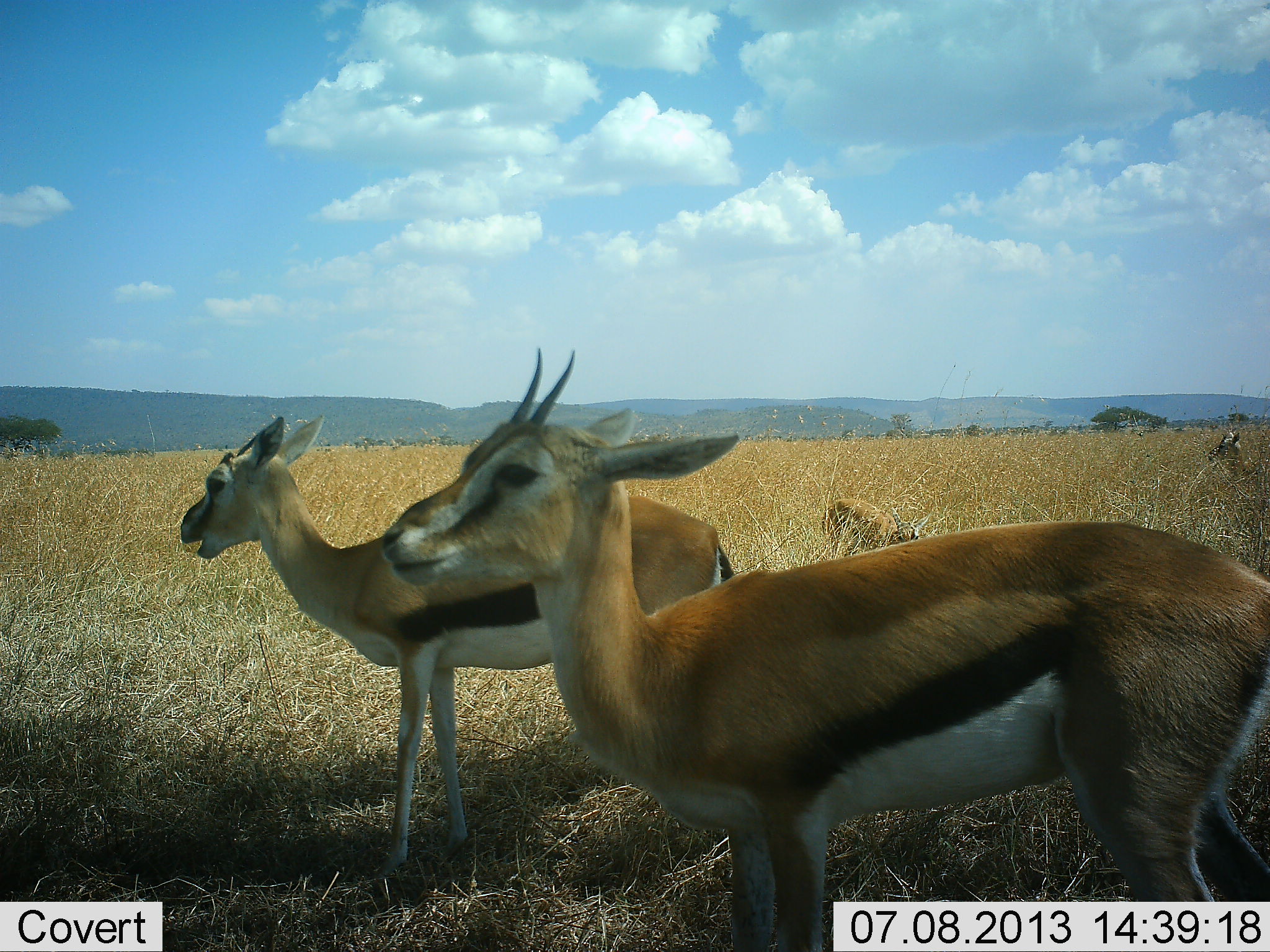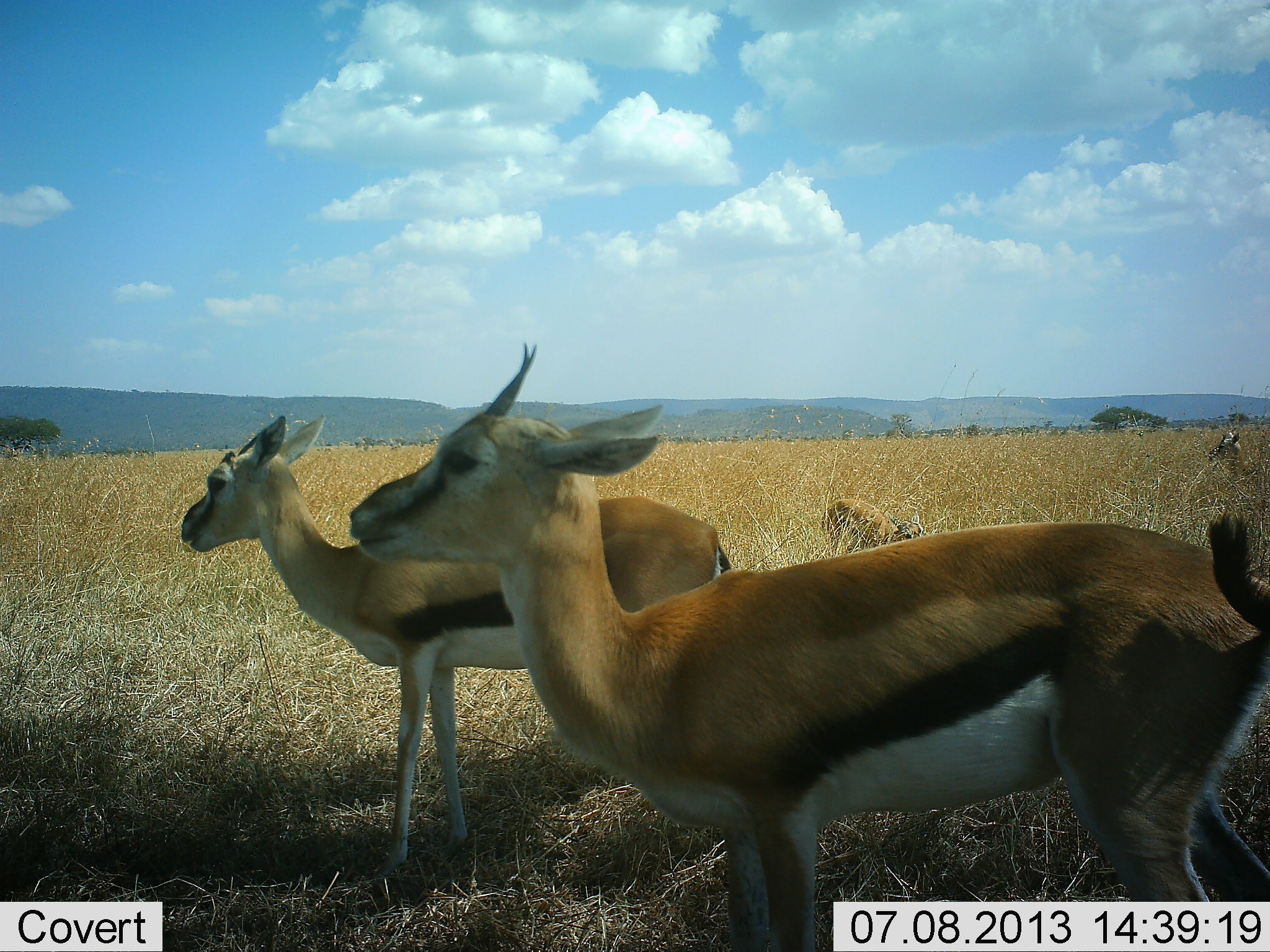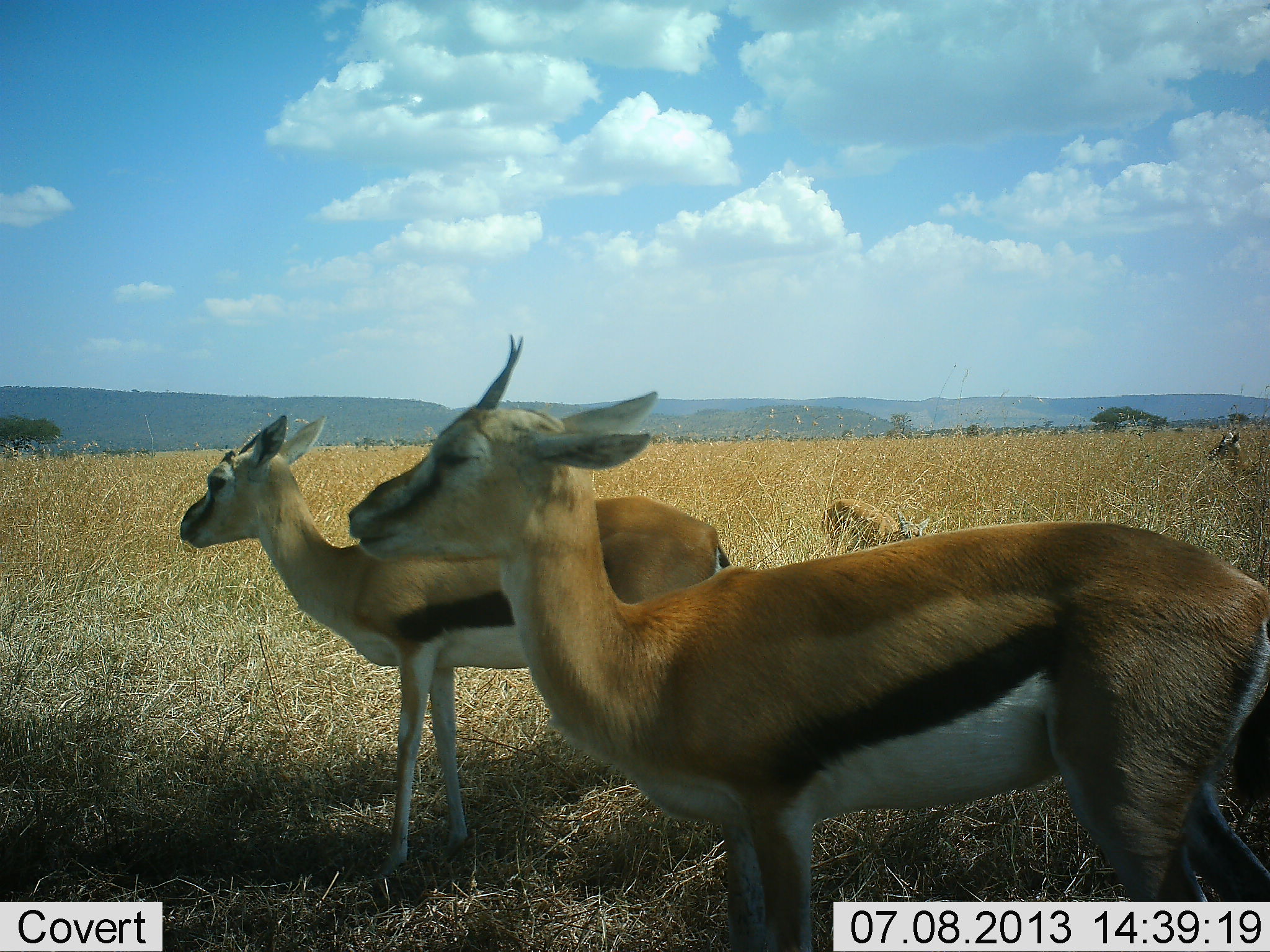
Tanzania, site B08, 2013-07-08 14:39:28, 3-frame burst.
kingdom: Animalia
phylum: Chordata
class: Mammalia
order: Artiodactyla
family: Bovidae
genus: Eudorcas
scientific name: Eudorcas thomsonii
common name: thomson's gazelle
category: gazellethomsons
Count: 4.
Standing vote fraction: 80%.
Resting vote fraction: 10%.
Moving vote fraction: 0%.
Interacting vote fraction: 0%.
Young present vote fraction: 10%.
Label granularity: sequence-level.